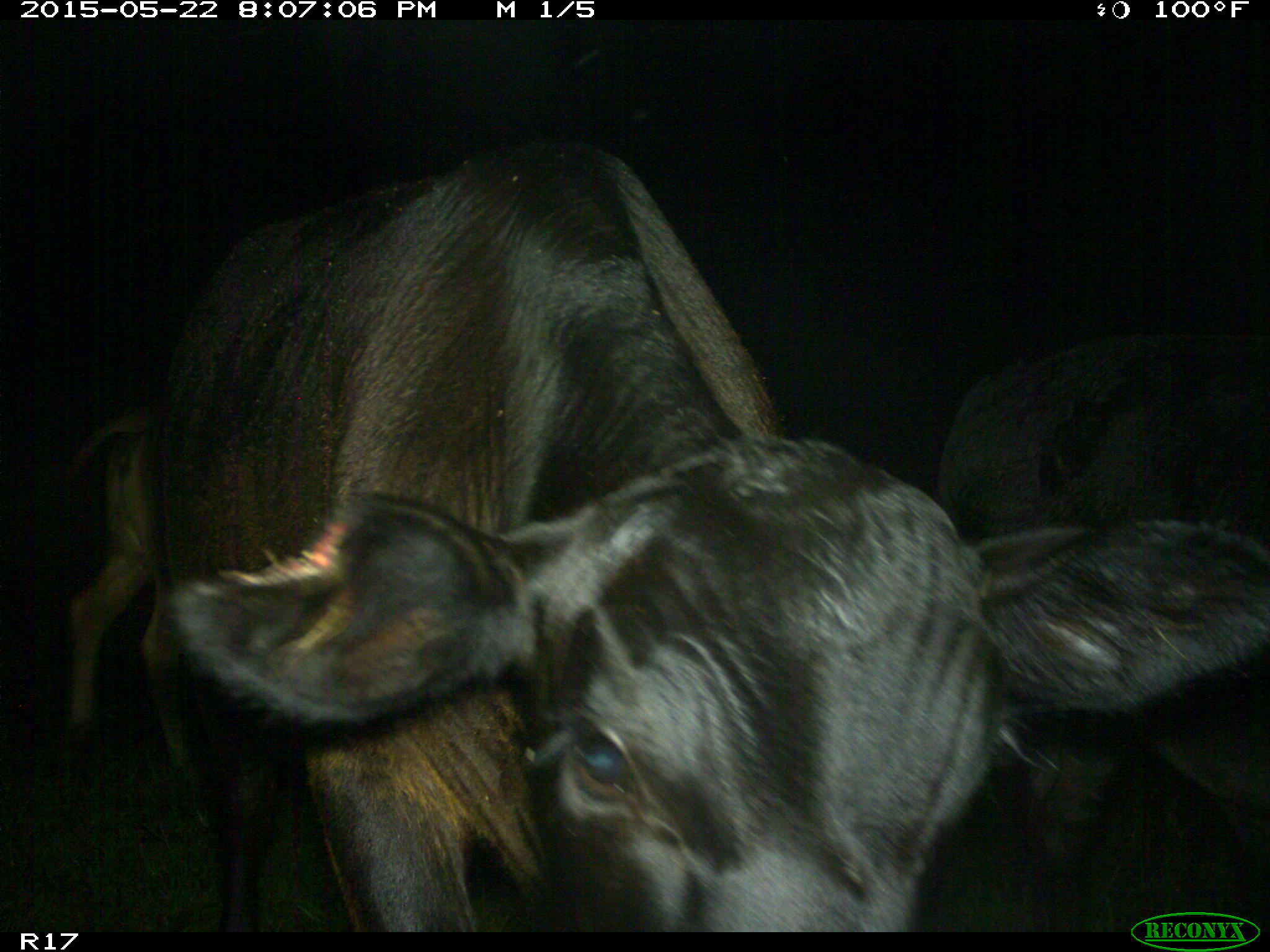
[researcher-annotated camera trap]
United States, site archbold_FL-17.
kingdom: Animalia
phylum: Chordata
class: Mammalia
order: Artiodactyla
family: Bovidae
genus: Bos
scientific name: Bos taurus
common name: domestic cow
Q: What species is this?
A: Bos taurus (domestic cow).